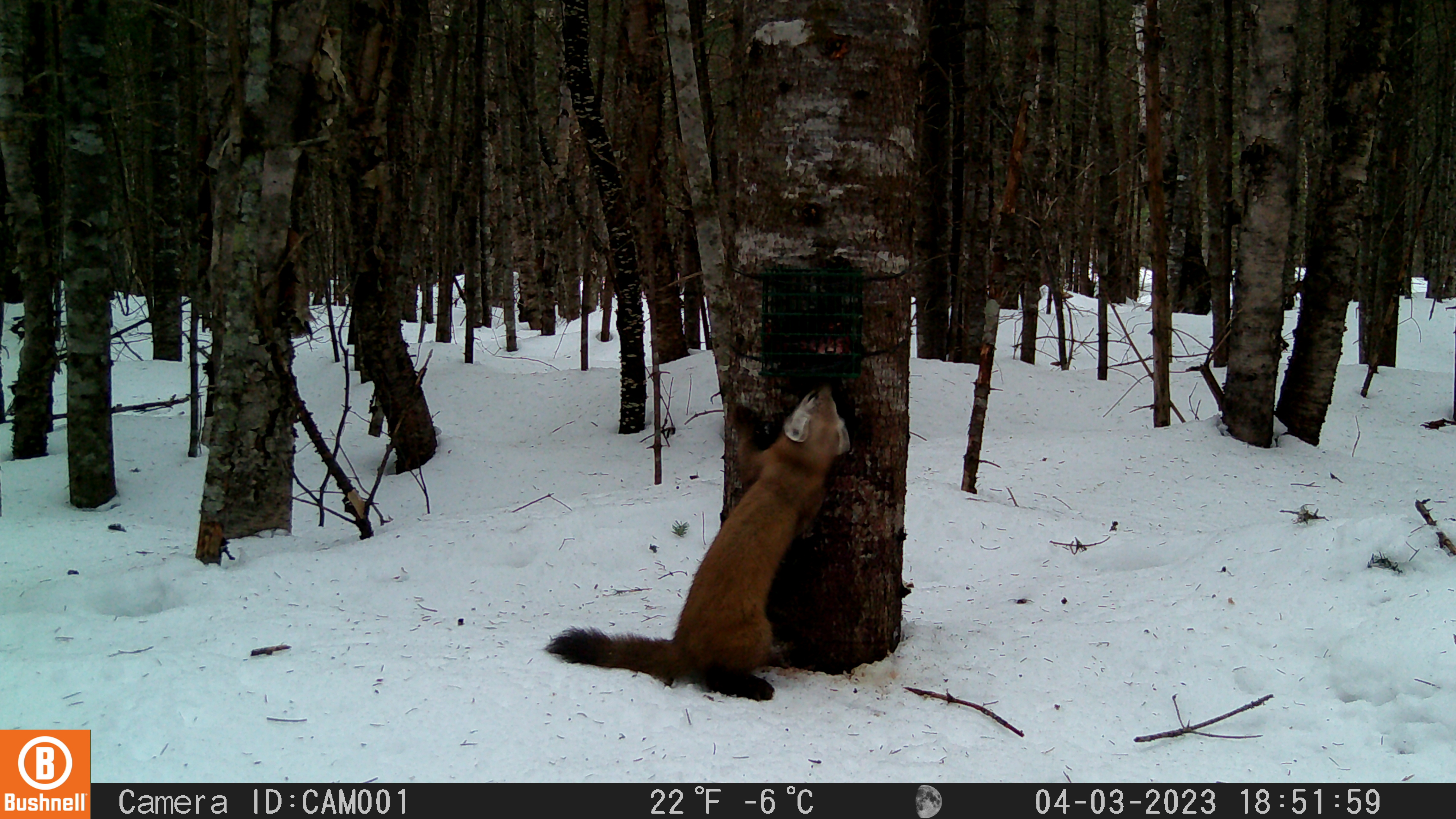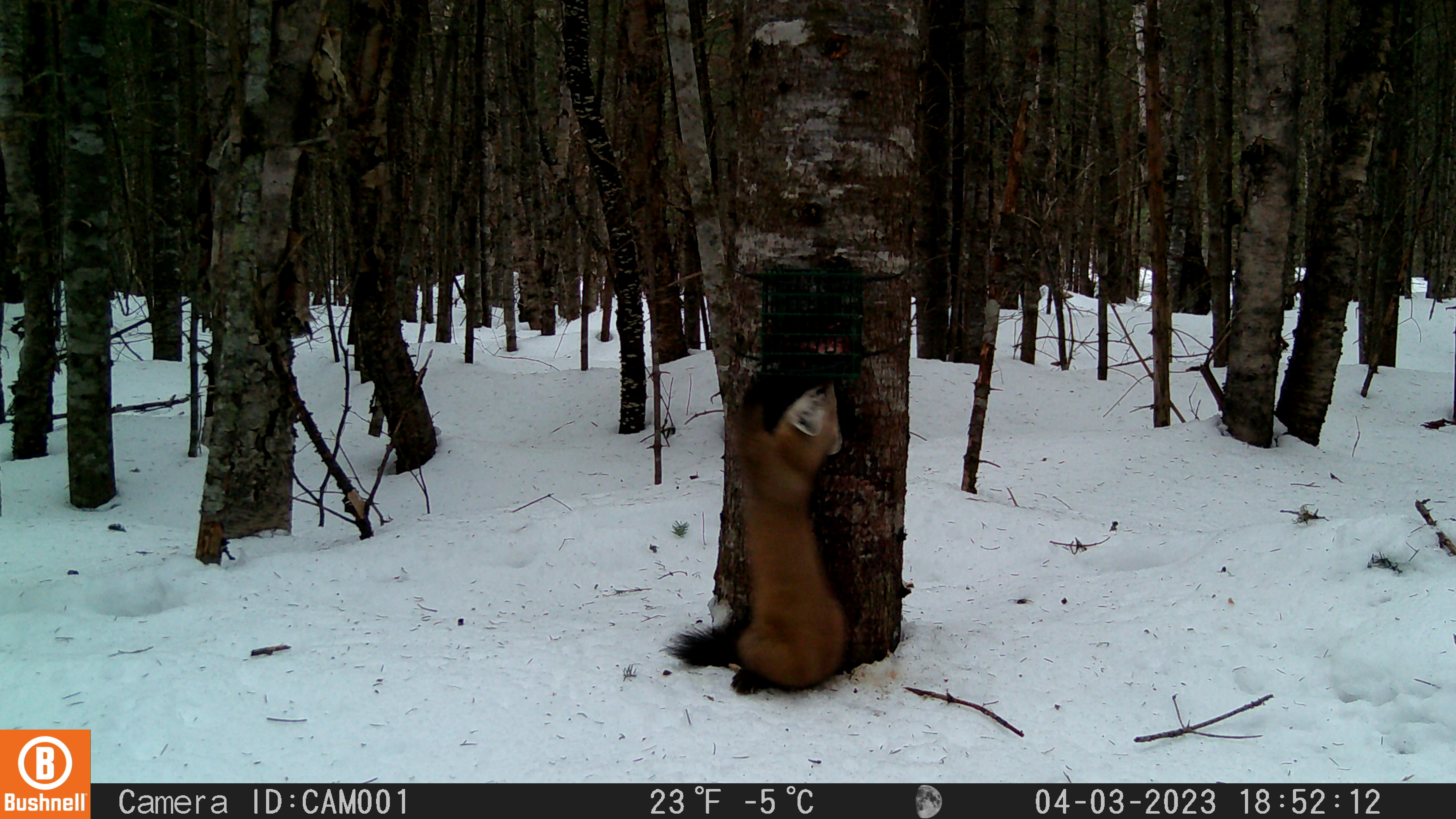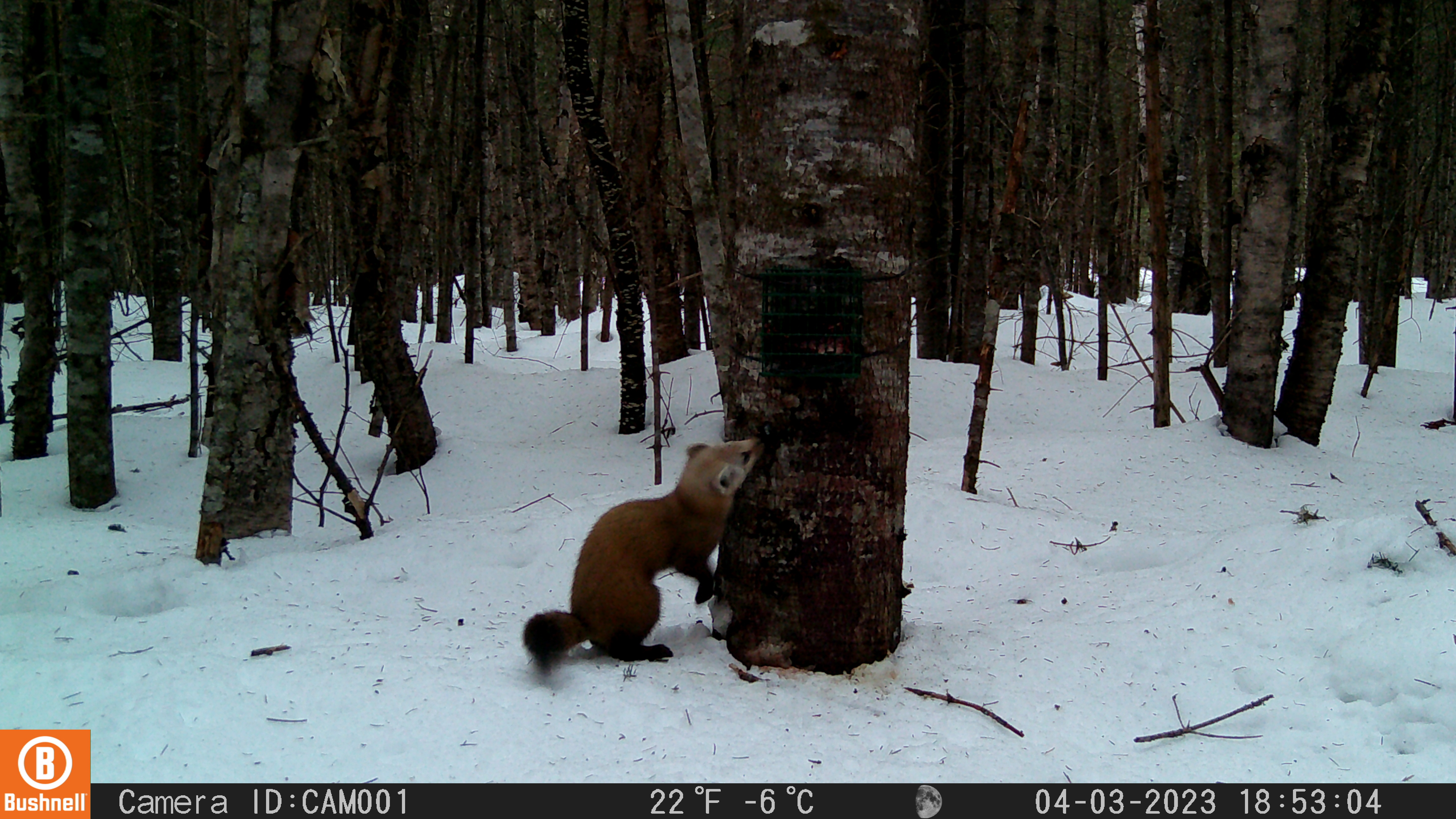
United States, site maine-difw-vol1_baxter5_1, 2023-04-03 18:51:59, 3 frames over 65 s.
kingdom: Animalia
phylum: Chordata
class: Mammalia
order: Carnivora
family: Mustelidae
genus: Martes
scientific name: Martes americana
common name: american marten